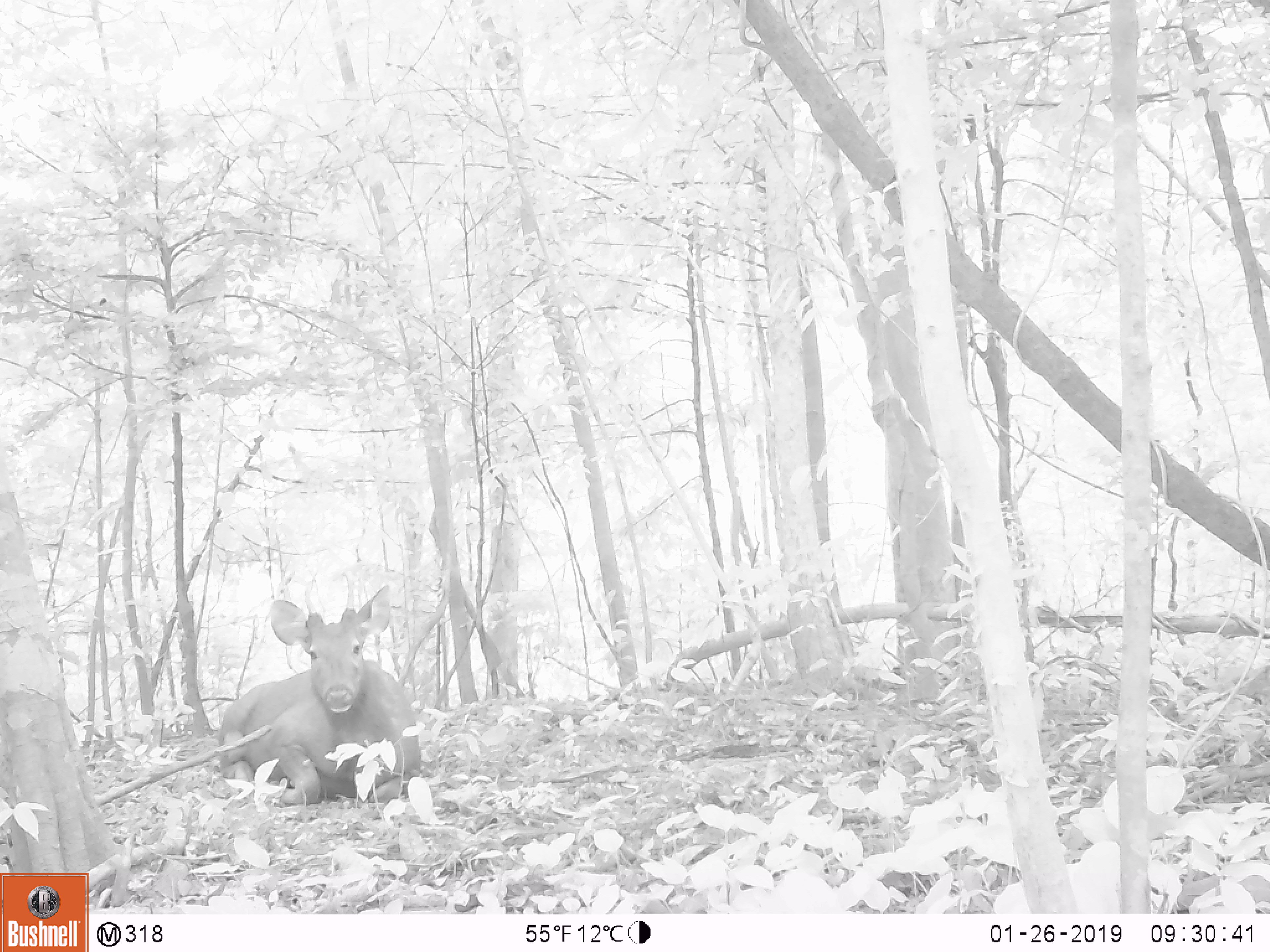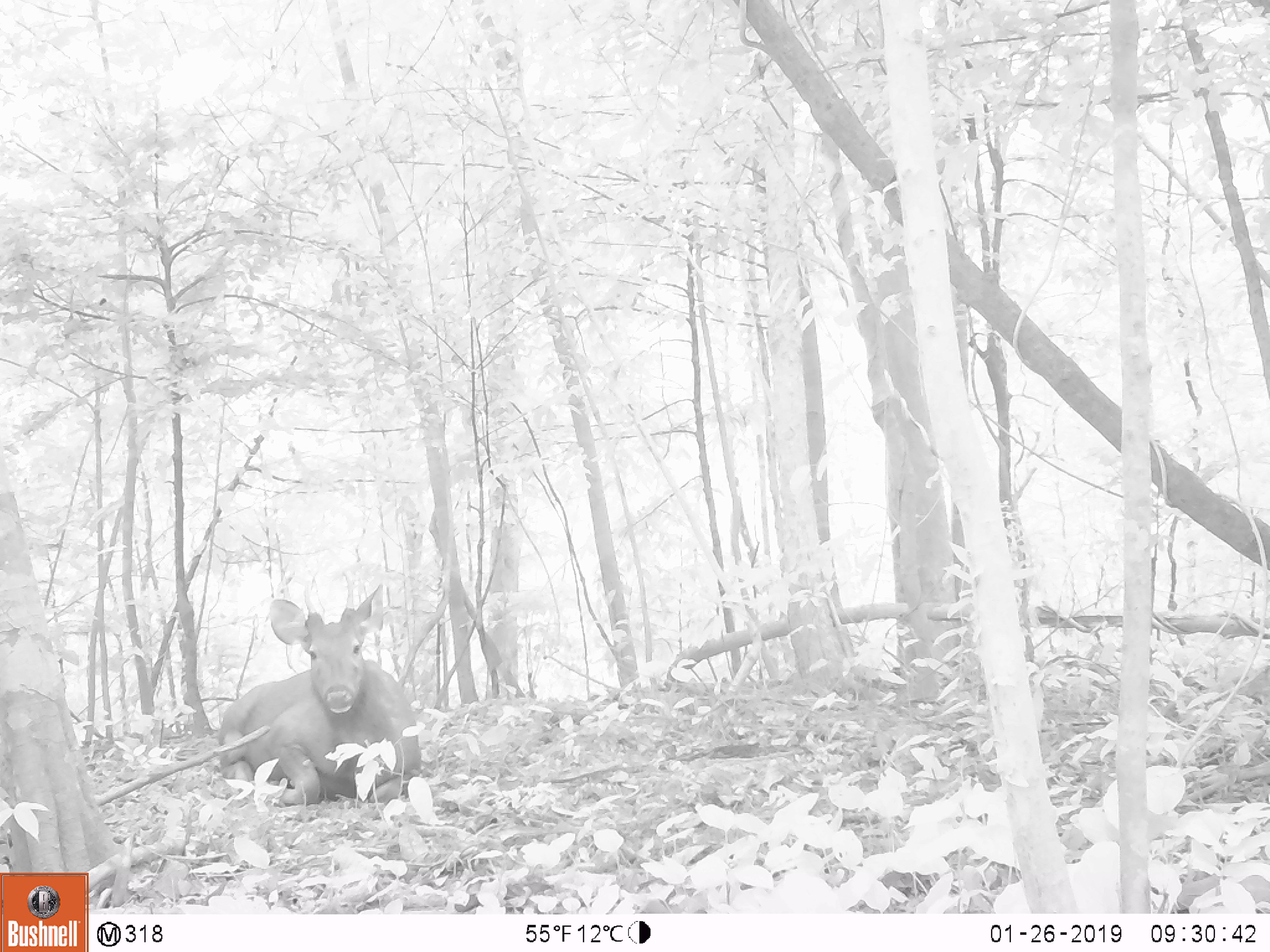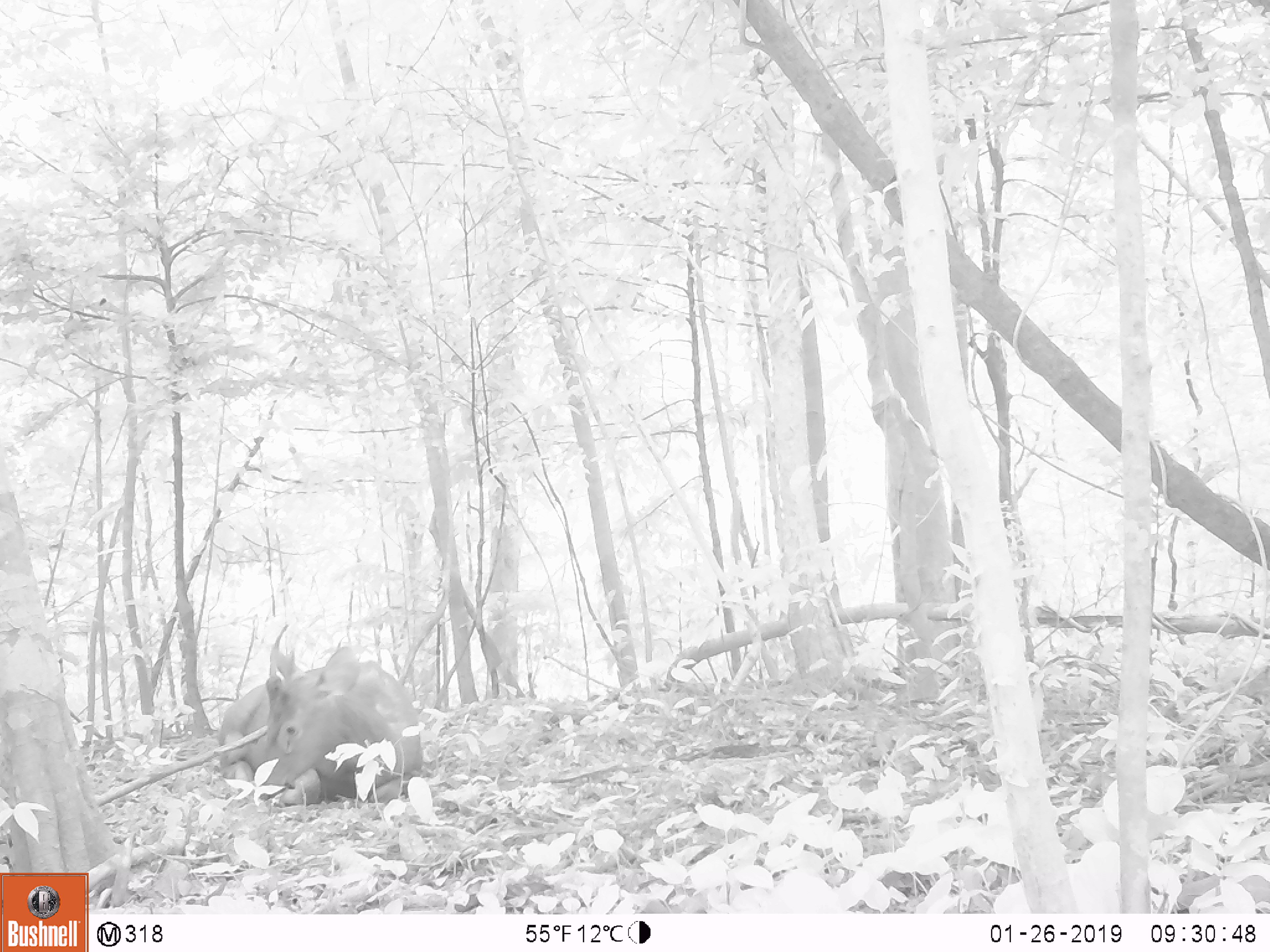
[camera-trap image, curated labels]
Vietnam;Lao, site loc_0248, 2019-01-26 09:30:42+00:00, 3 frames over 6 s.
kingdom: Animalia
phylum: Chordata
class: Mammalia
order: Artiodactyla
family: Cervidae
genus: Rusa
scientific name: Rusa unicolor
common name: sambar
Sambar (Rusa unicolor). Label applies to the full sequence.